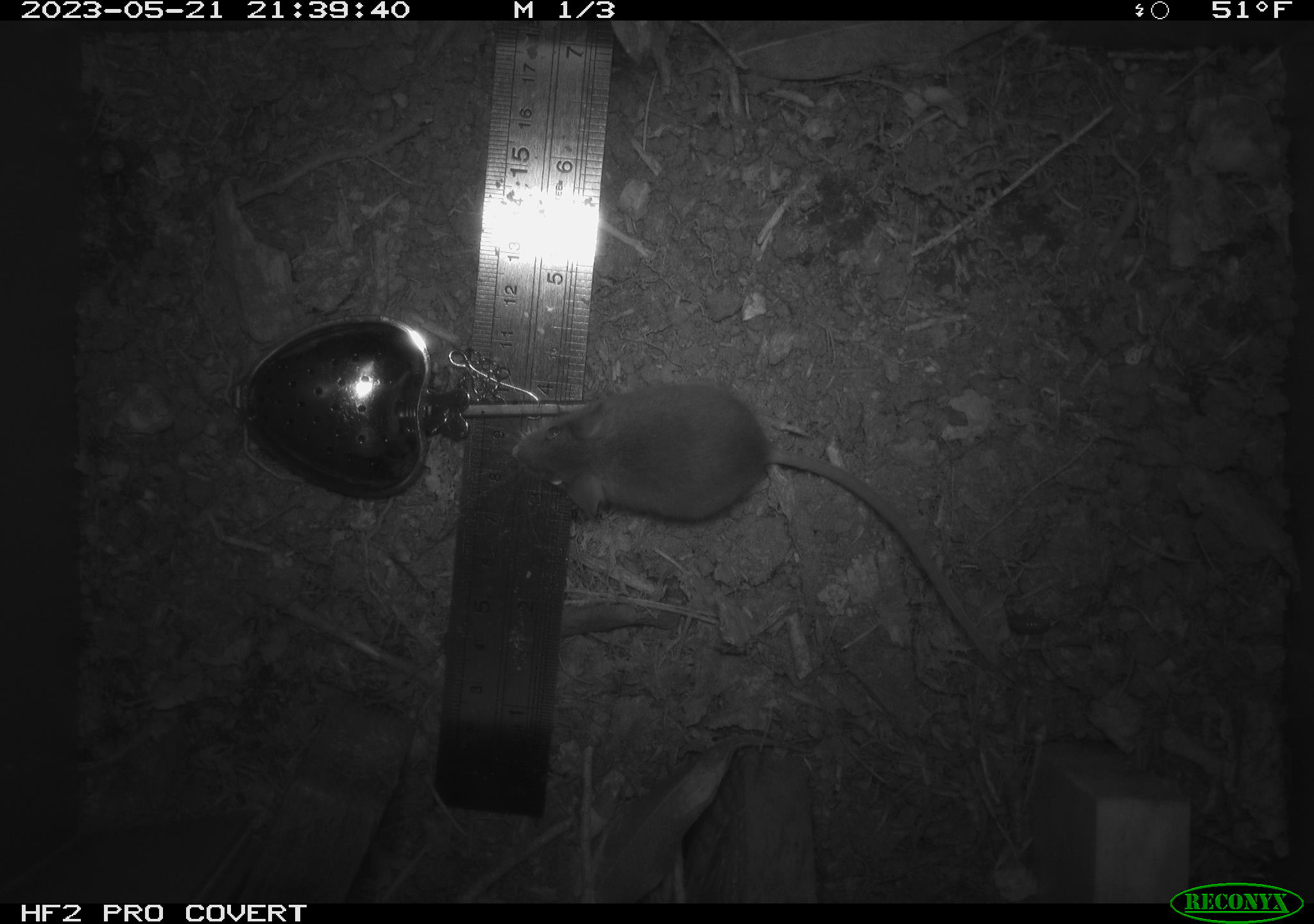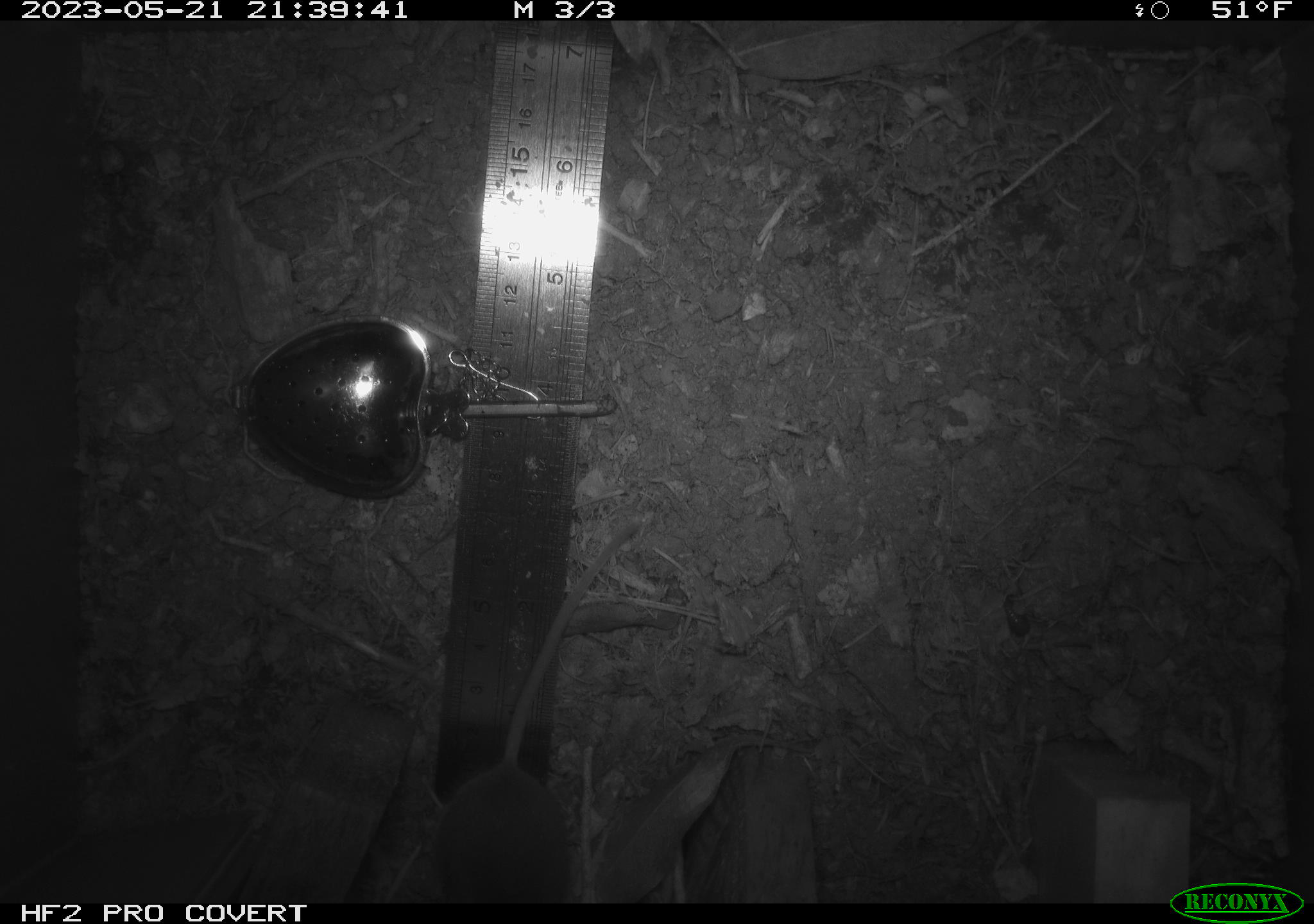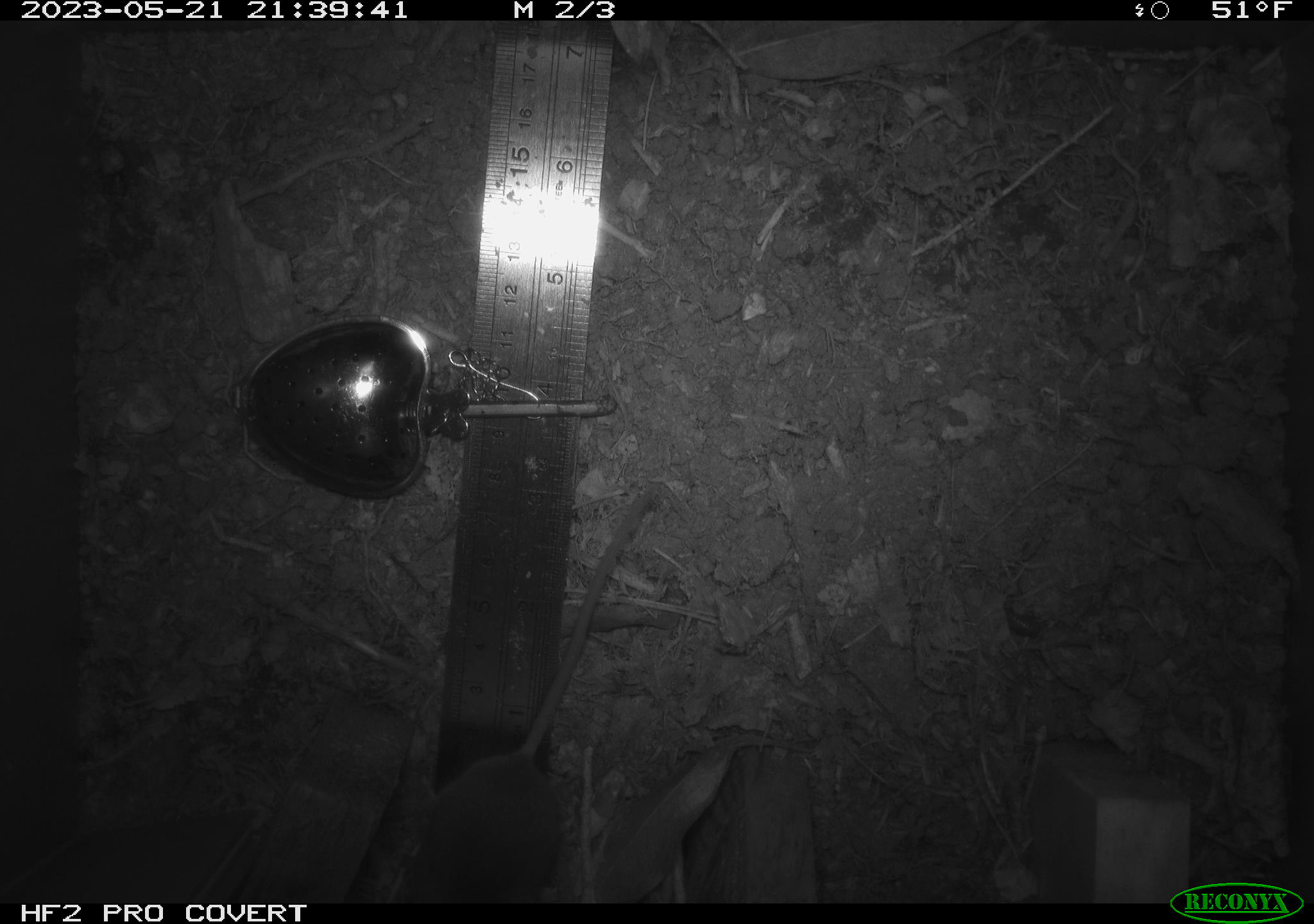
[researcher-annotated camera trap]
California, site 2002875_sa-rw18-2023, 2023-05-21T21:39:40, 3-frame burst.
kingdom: Animalia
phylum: Chordata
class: Mammalia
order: Rodentia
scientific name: Rodentia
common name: mouse species